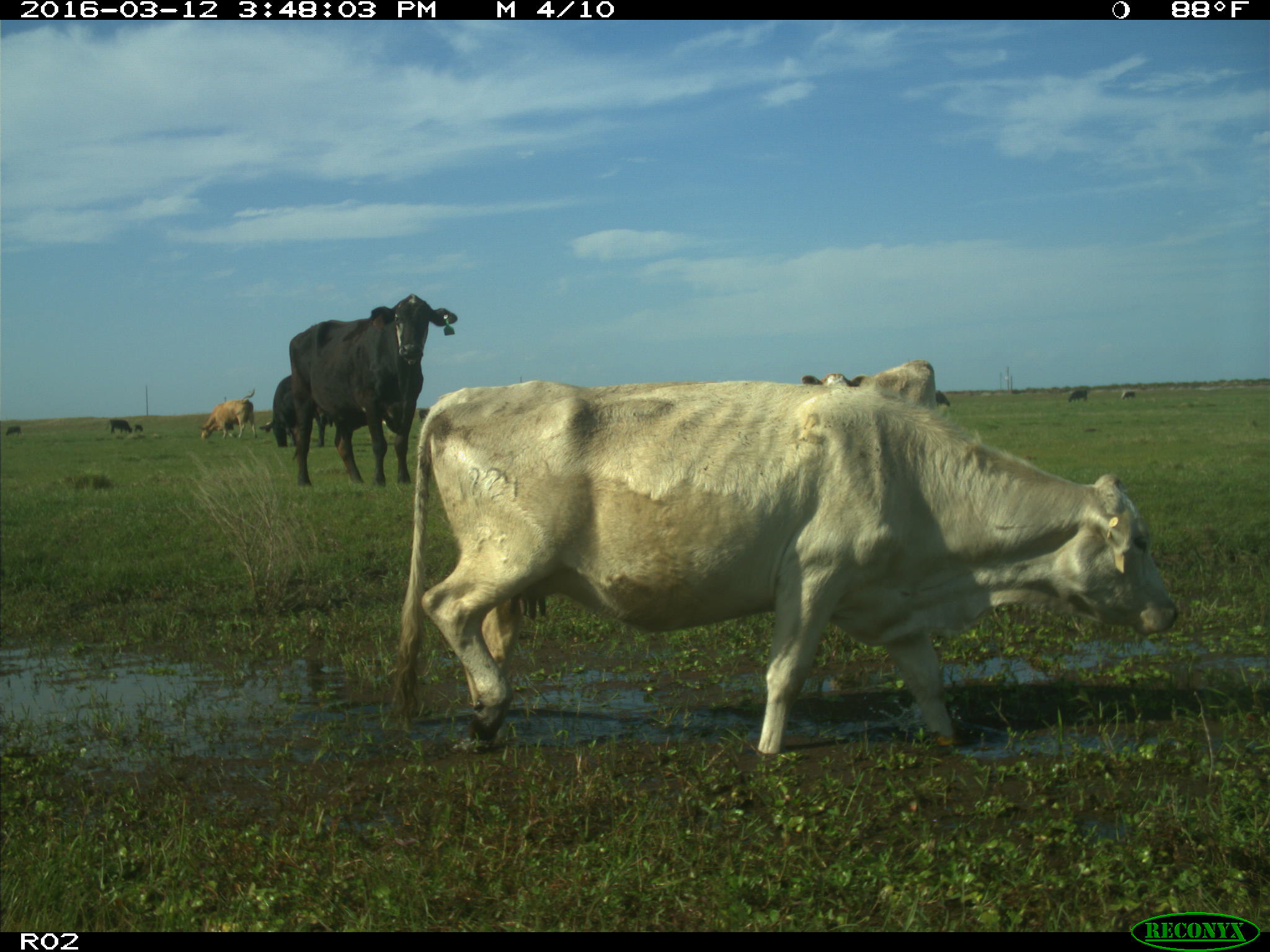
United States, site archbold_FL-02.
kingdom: Animalia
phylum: Chordata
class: Mammalia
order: Artiodactyla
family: Bovidae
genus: Bos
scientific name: Bos taurus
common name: domestic cow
Bos taurus (domestic cow).